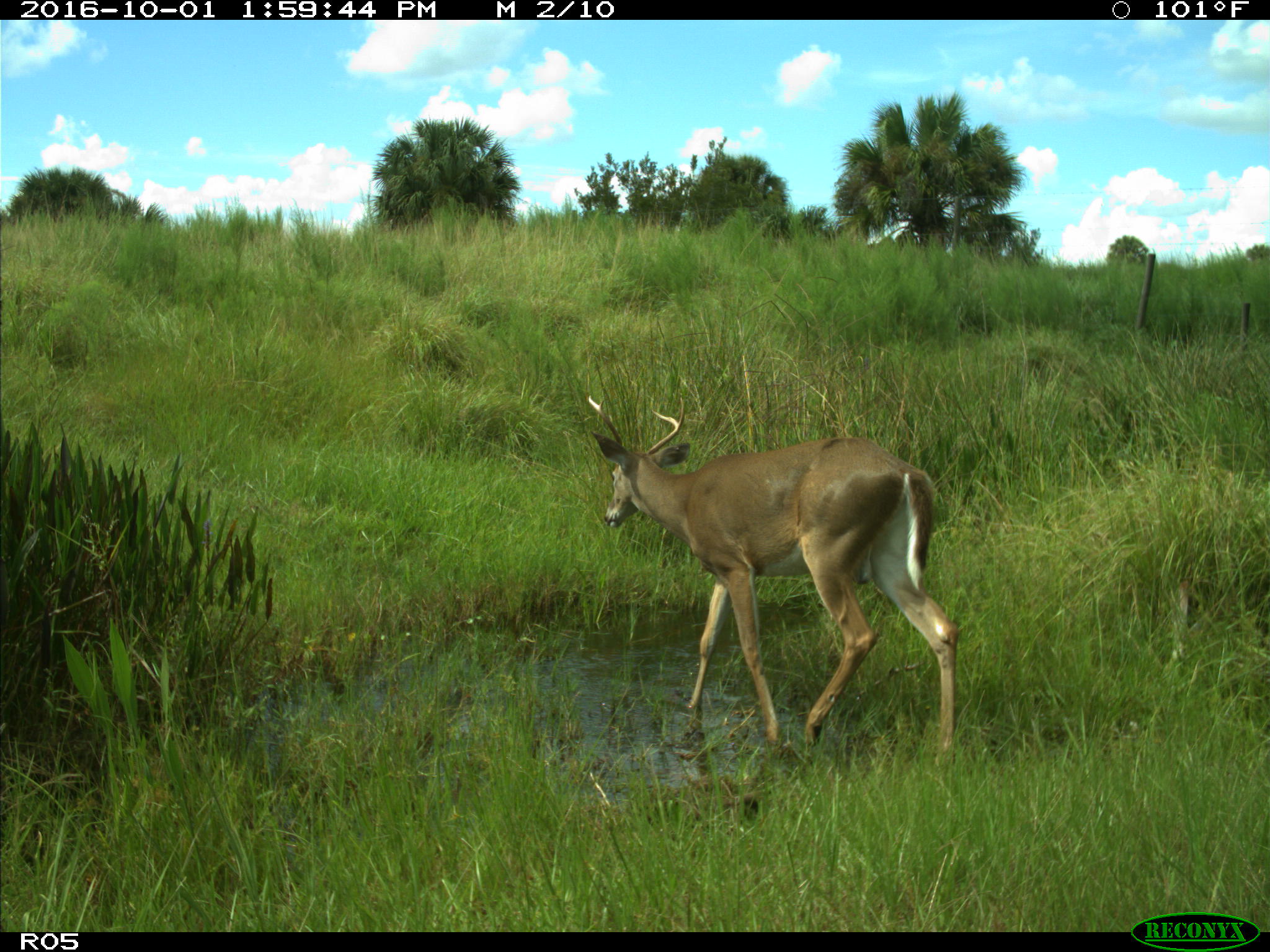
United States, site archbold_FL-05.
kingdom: Animalia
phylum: Chordata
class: Mammalia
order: Artiodactyla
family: Cervidae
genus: Odocoileus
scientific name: Odocoileus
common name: deer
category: unidentified deer